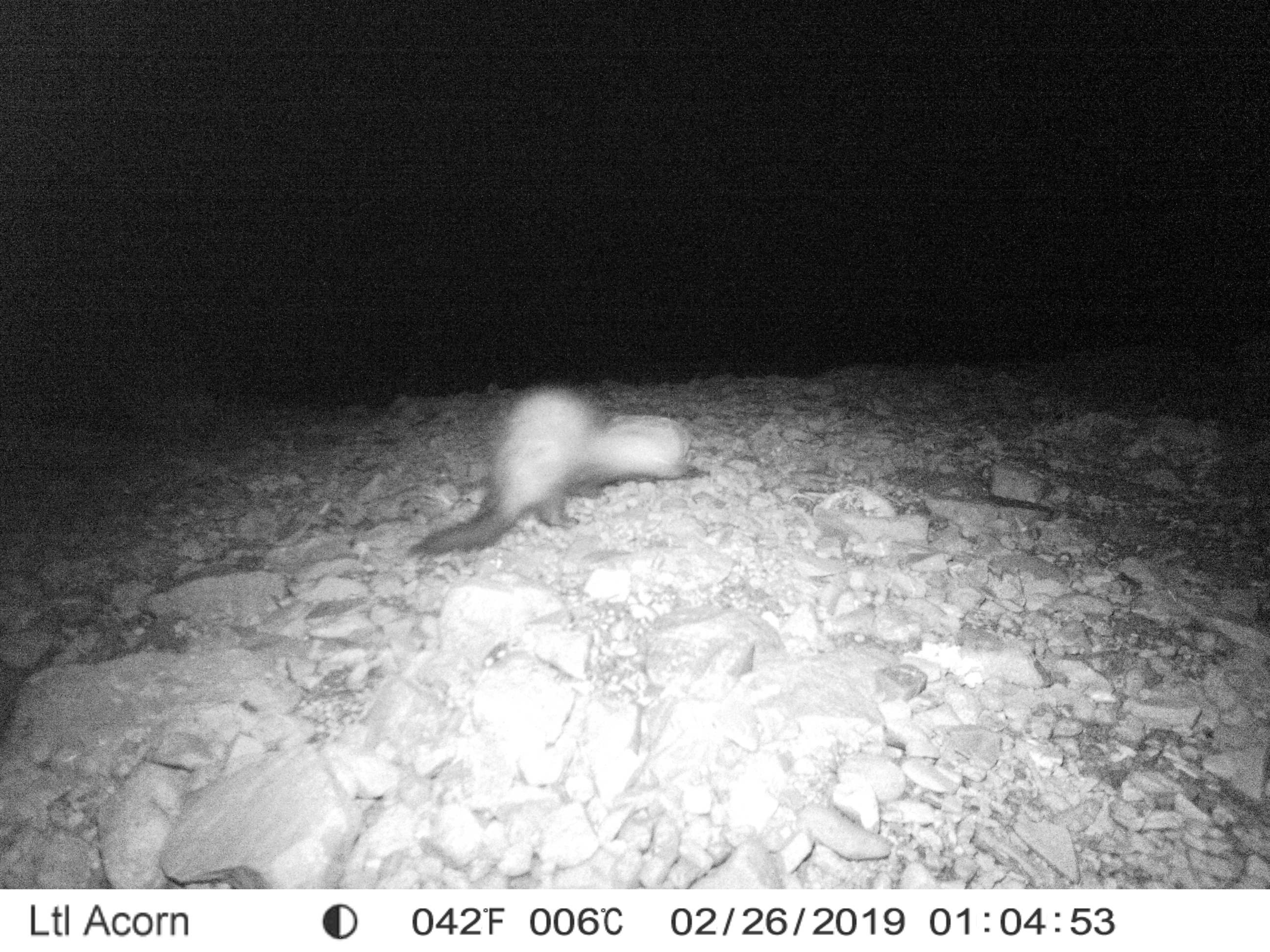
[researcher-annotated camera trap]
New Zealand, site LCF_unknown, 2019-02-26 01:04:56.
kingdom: Animalia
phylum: Chordata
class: Mammalia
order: Carnivora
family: Mustelidae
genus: Mustela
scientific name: Mustela furo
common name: ferret